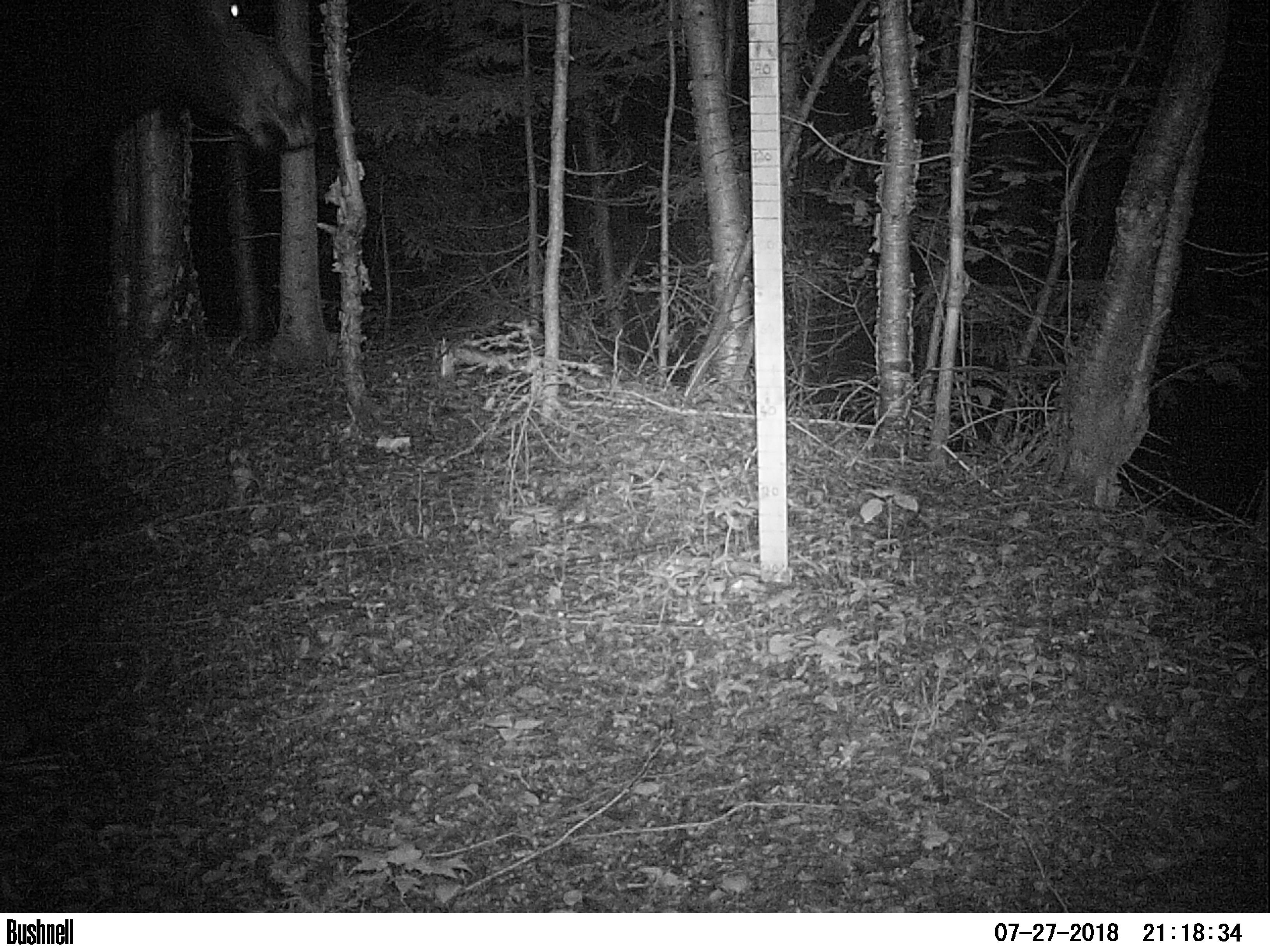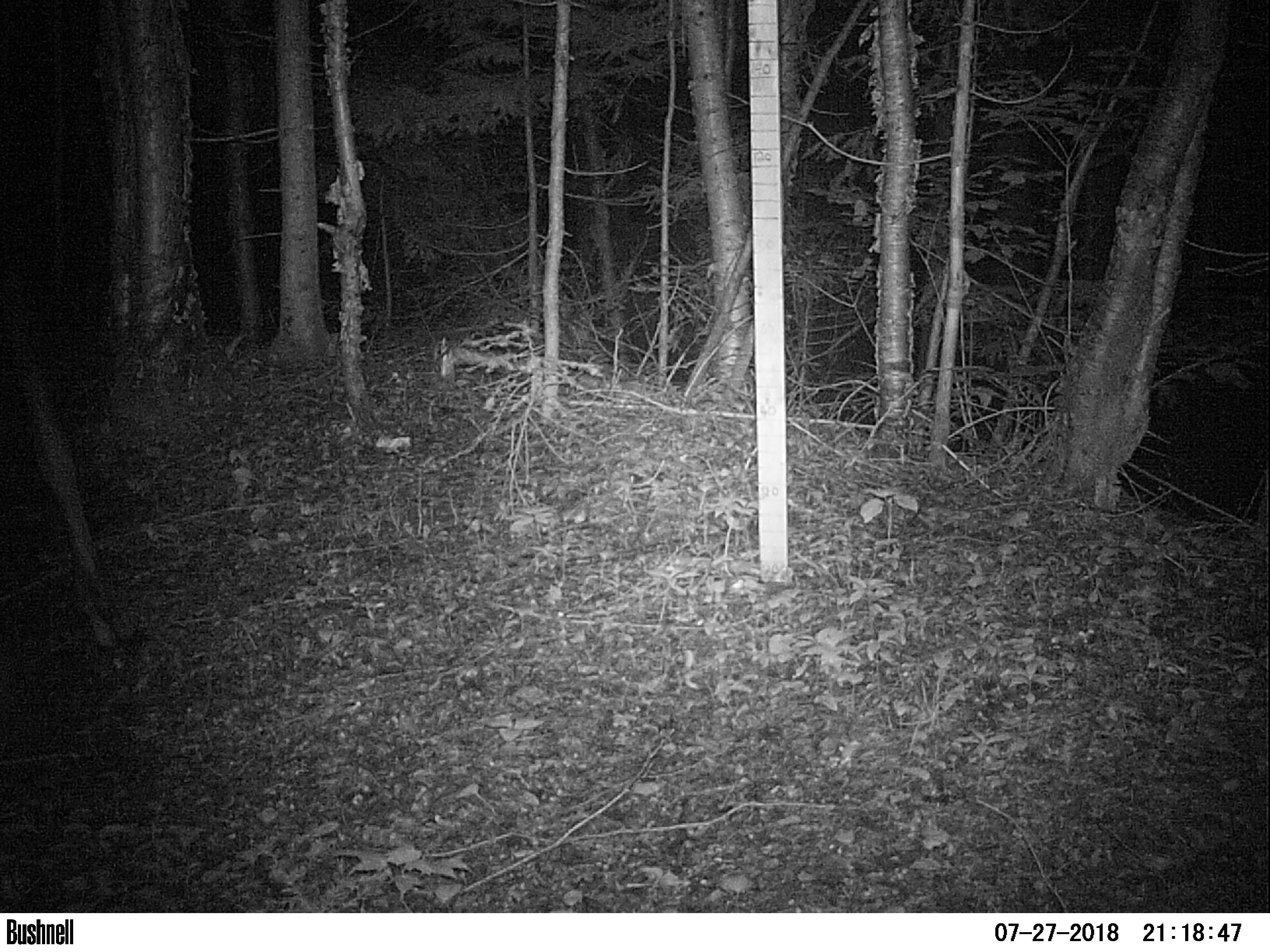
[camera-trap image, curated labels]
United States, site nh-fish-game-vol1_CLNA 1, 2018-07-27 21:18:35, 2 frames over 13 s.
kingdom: Animalia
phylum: Chordata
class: Mammalia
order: Artiodactyla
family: Cervidae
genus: Alces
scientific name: Alces alces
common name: moose